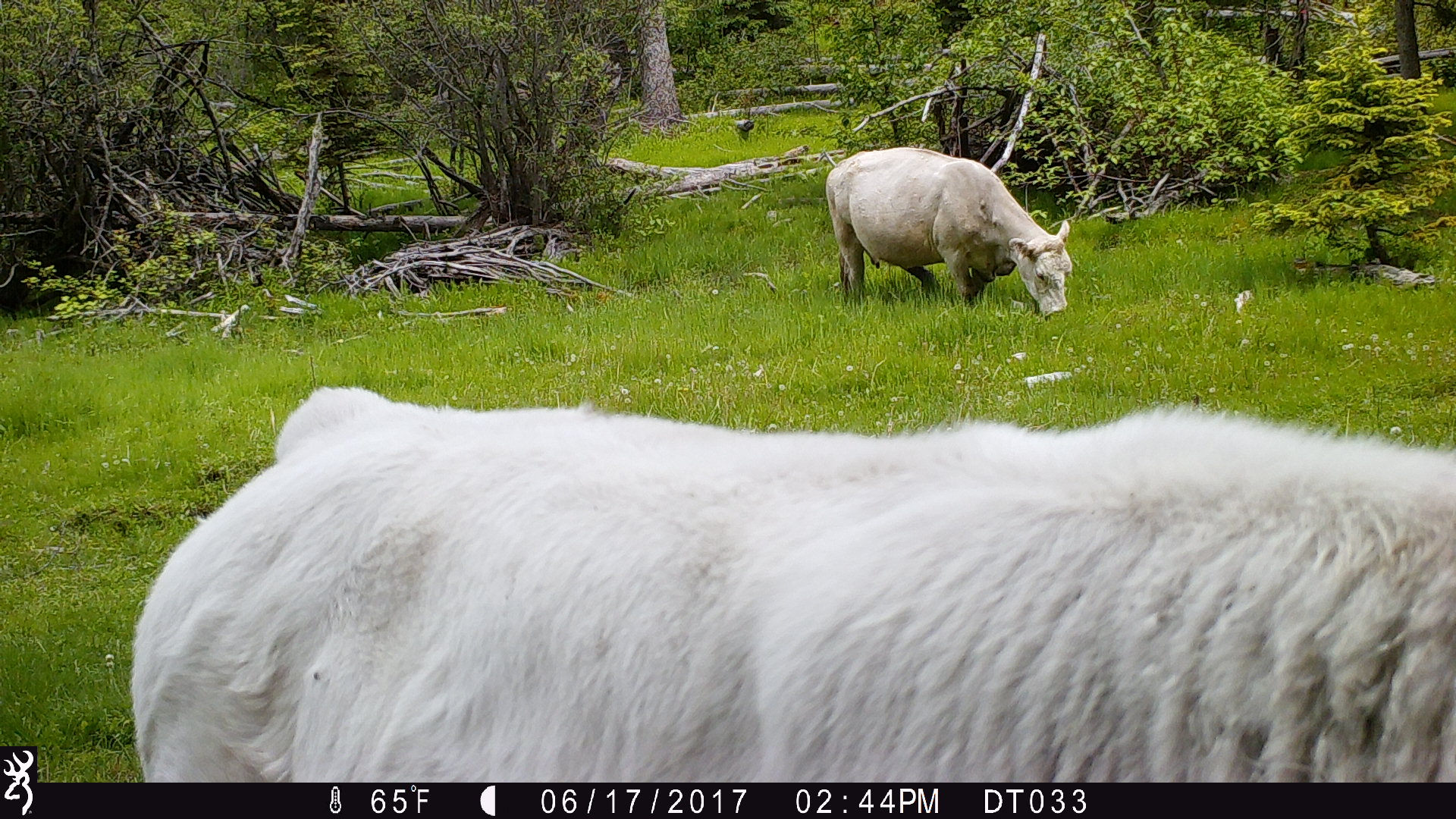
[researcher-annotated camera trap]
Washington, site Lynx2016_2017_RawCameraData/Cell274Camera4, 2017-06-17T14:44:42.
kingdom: Animalia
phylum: Chordata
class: Mammalia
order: Artiodactyla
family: Bovidae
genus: Bos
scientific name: Bos taurus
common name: domestic cattle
Domestic cattle (Bos taurus). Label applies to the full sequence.